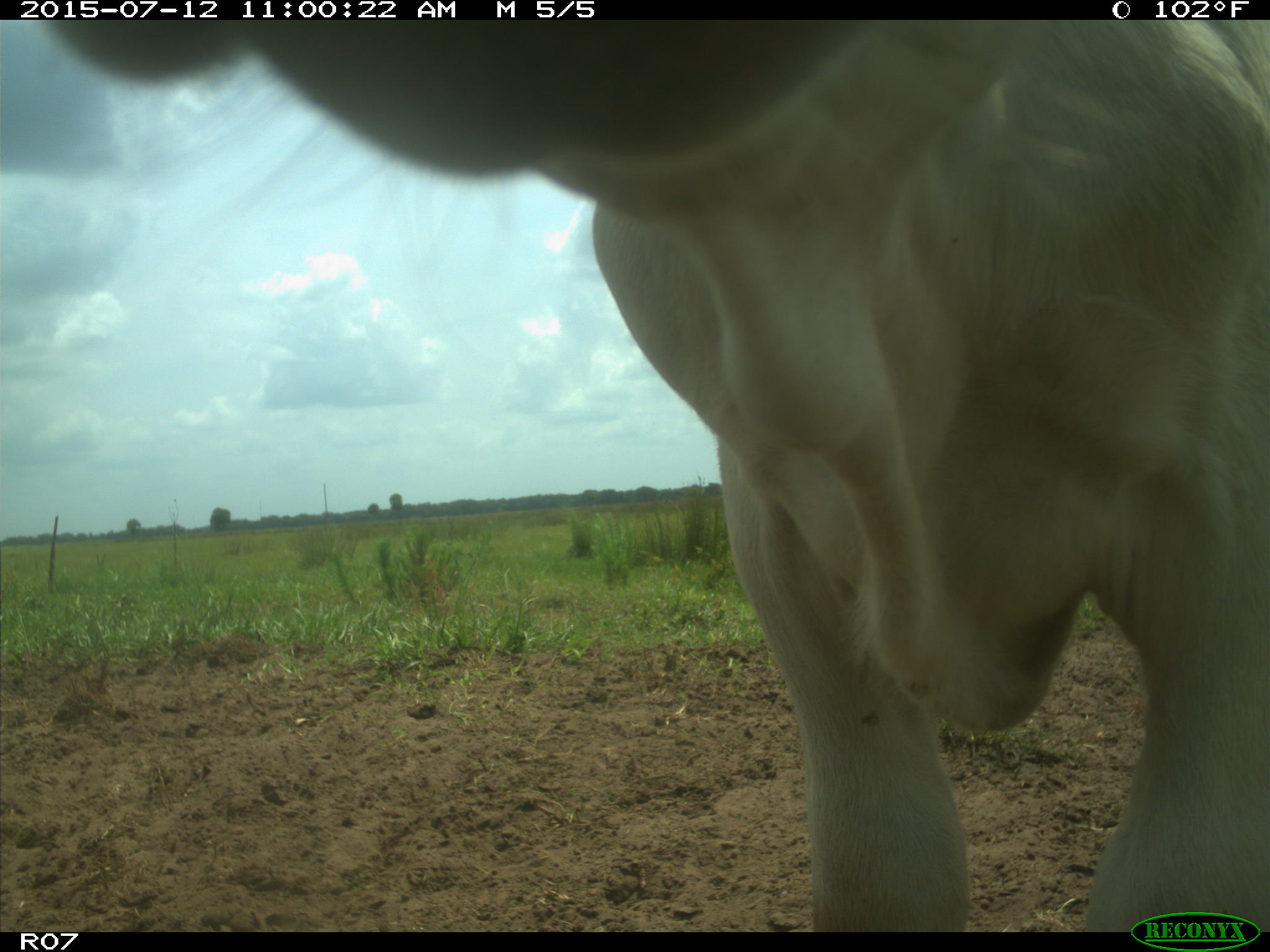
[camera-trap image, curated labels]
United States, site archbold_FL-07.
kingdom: Animalia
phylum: Chordata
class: Mammalia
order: Artiodactyla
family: Bovidae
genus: Bos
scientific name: Bos taurus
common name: domestic cow